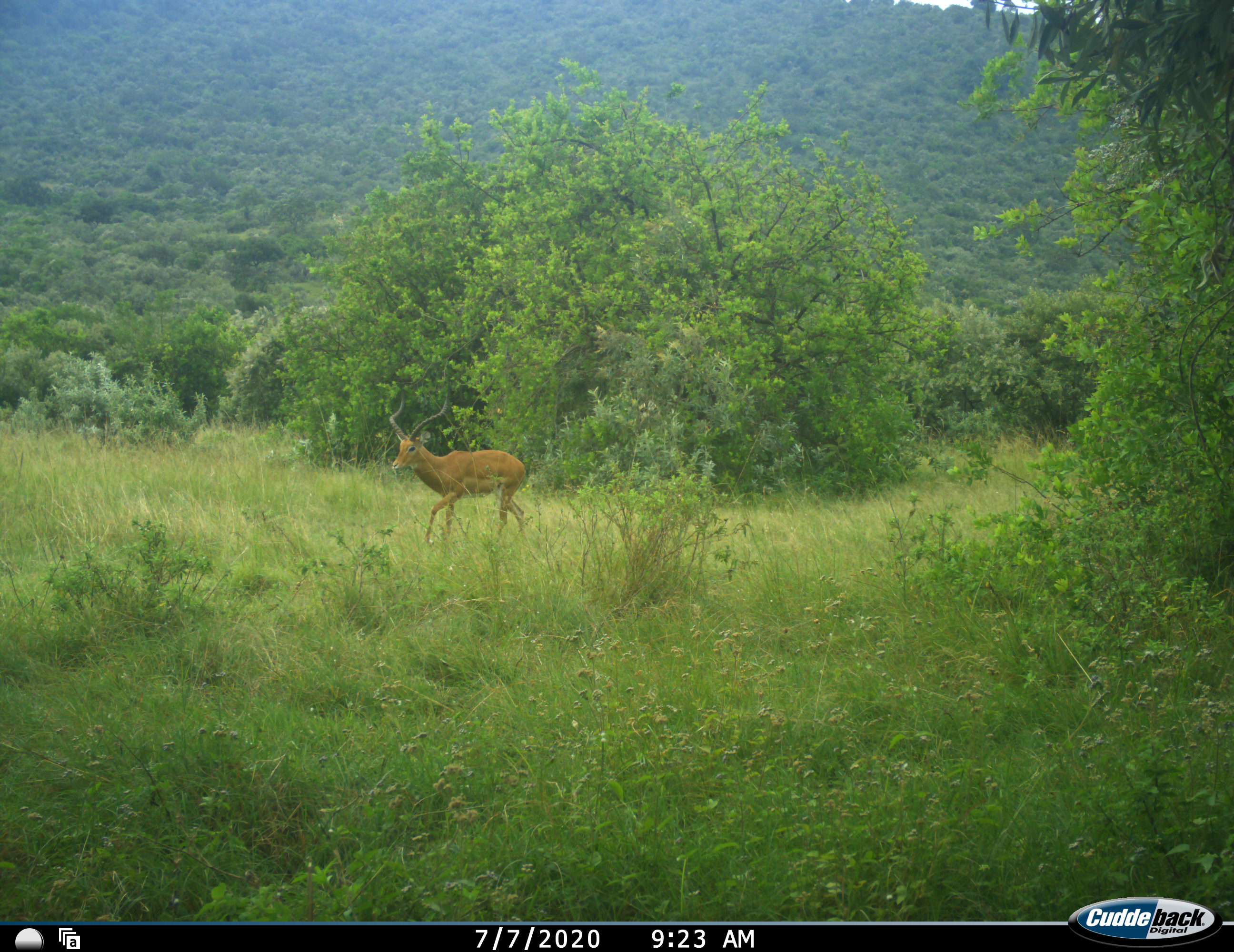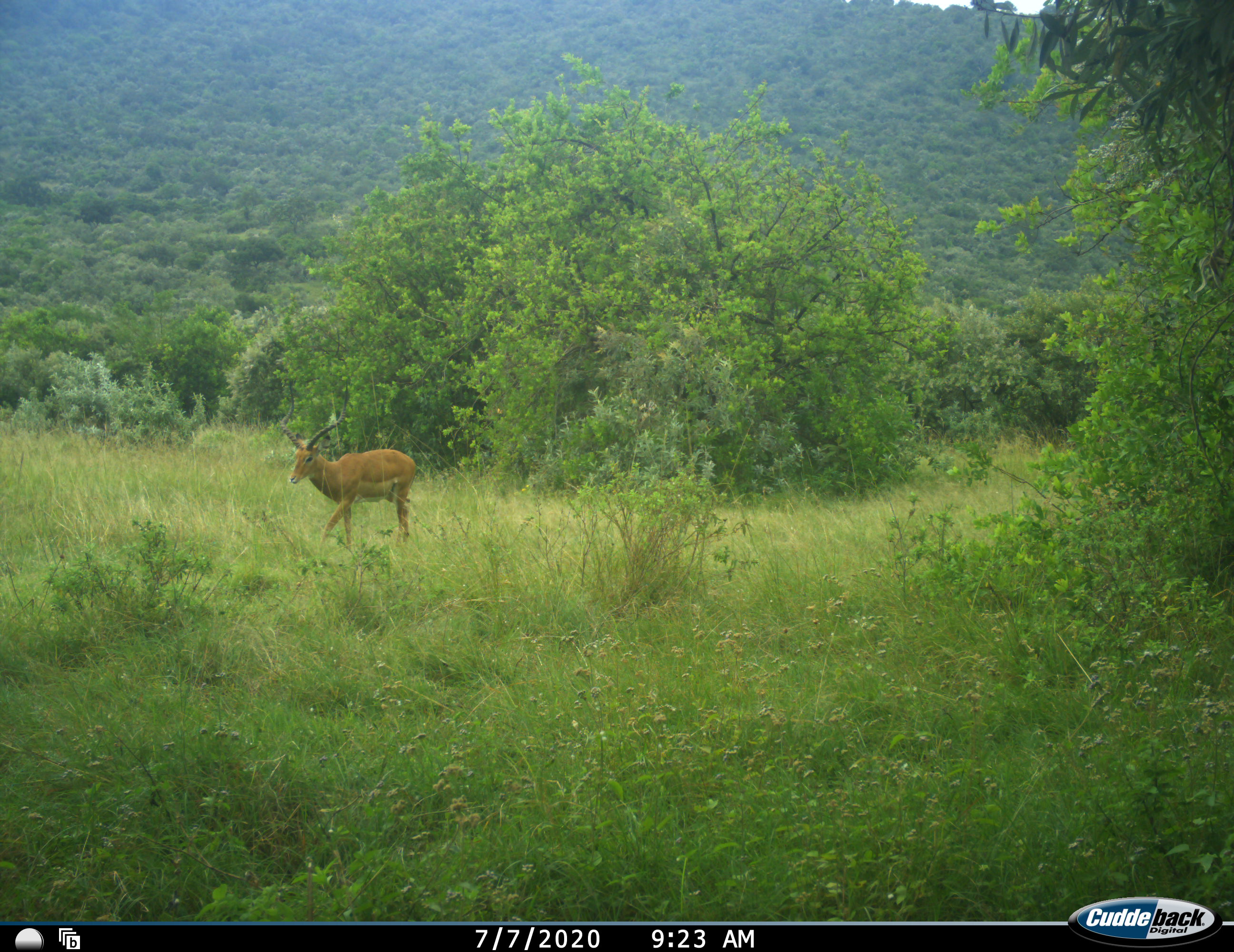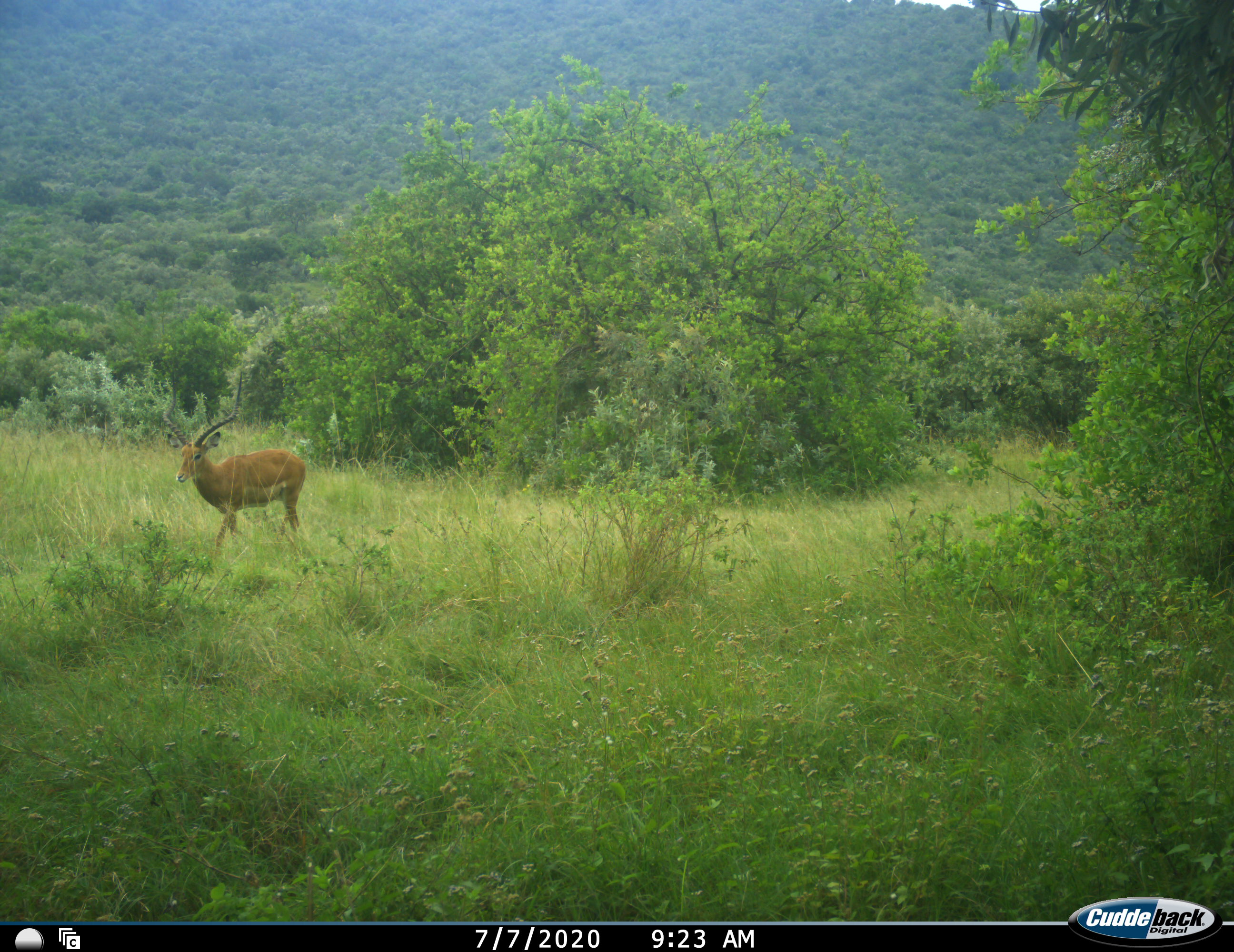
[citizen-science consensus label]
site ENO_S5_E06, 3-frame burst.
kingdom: Animalia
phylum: Chordata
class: Mammalia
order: Artiodactyla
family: Bovidae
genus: Aepyceros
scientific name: Aepyceros melampus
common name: impala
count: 1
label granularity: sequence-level